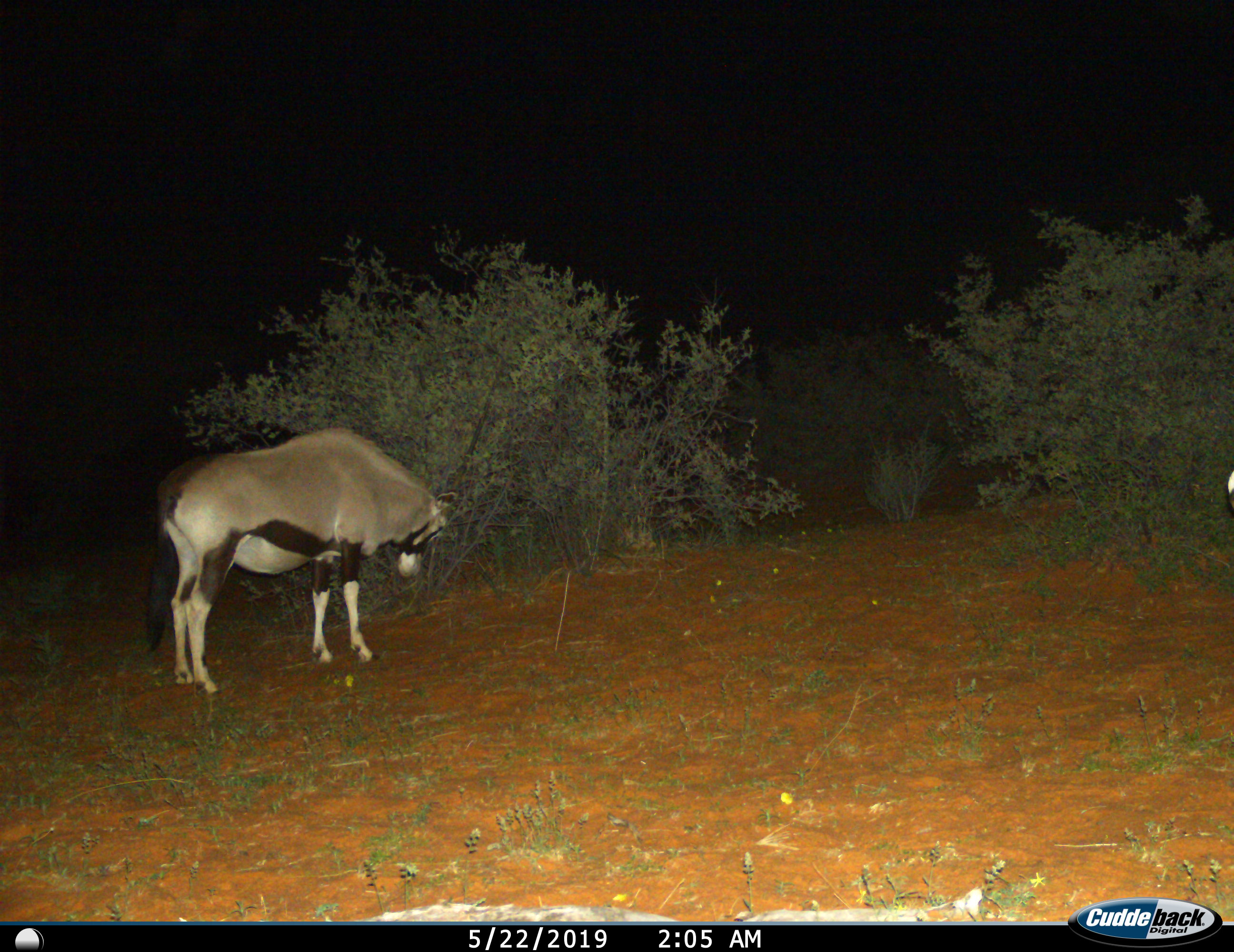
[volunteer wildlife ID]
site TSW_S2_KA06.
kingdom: Animalia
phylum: Chordata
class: Mammalia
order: Artiodactyla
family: Bovidae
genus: Oryx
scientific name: Oryx gazella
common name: gemsbok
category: oryx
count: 1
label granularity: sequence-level